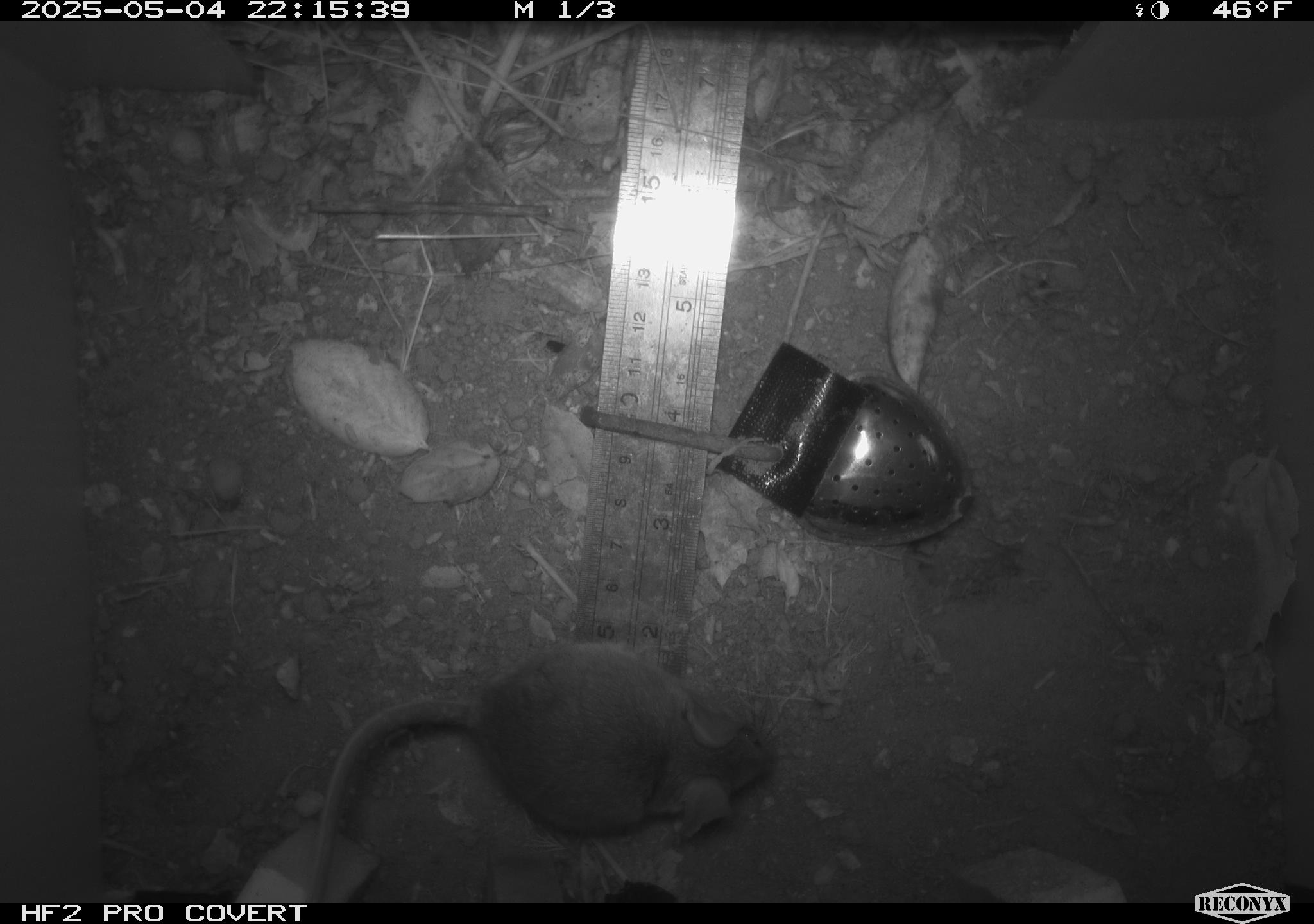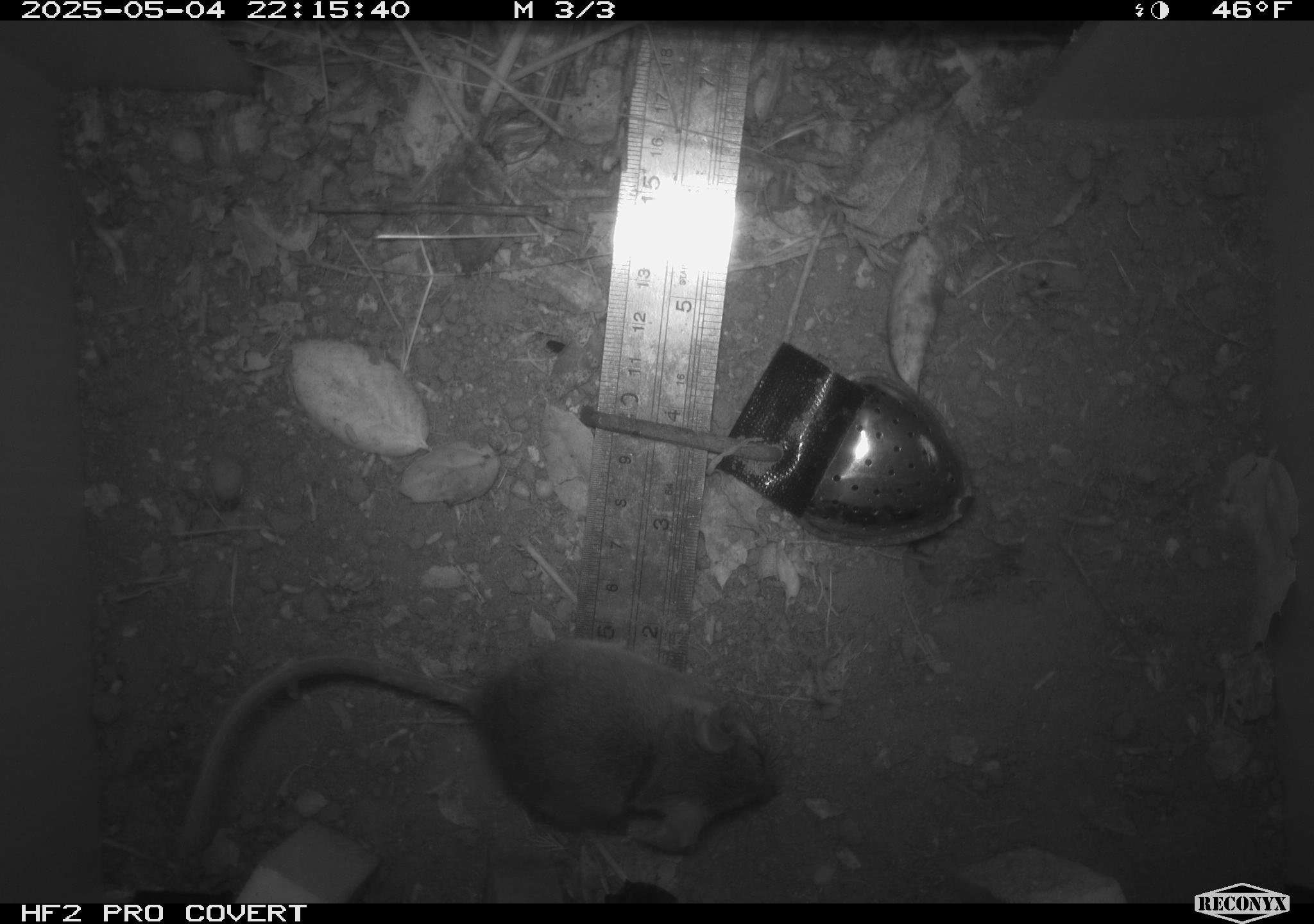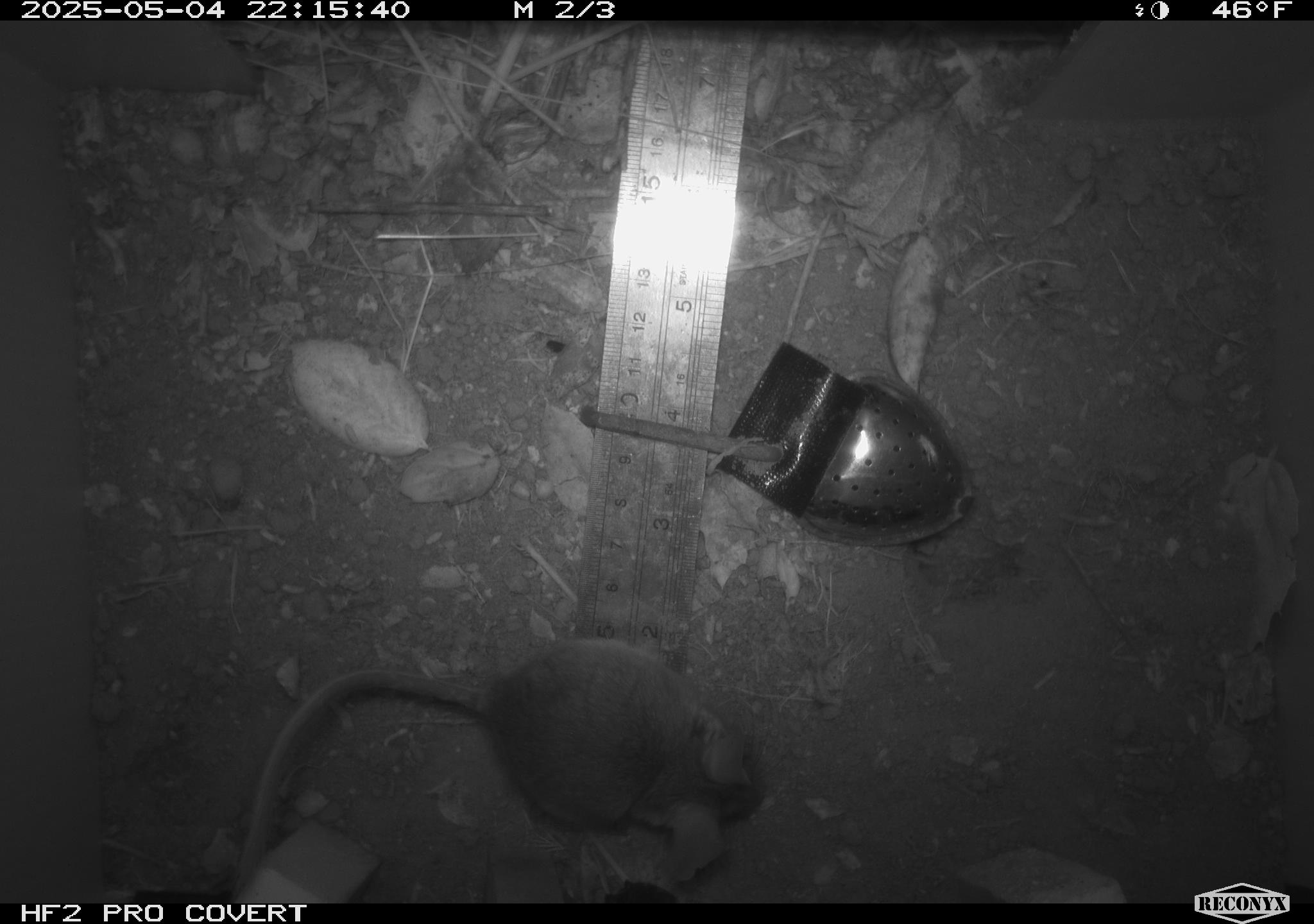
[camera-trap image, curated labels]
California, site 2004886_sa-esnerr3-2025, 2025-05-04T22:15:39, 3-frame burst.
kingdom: Animalia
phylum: Chordata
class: Mammalia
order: Rodentia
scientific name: Rodentia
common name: rodent